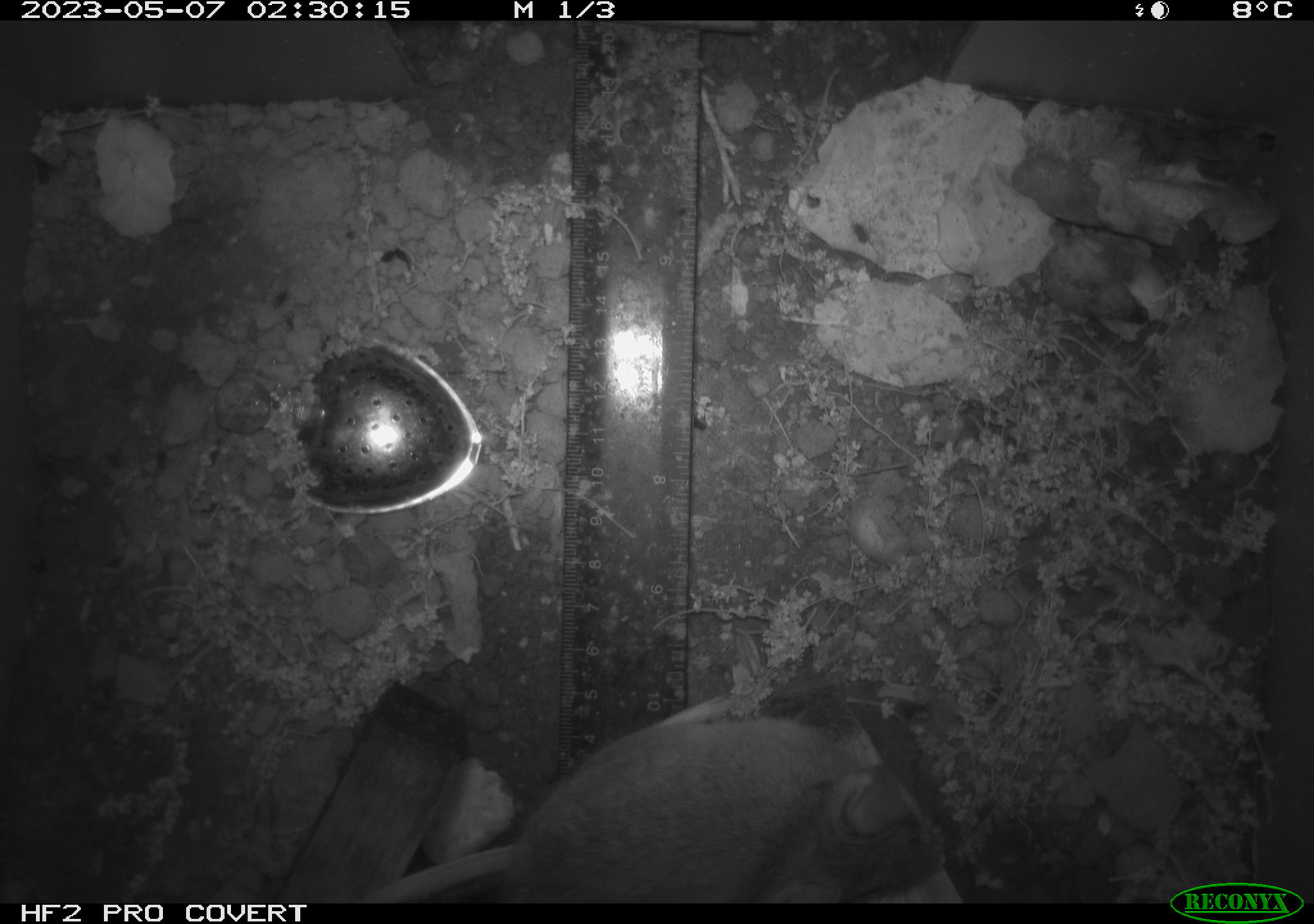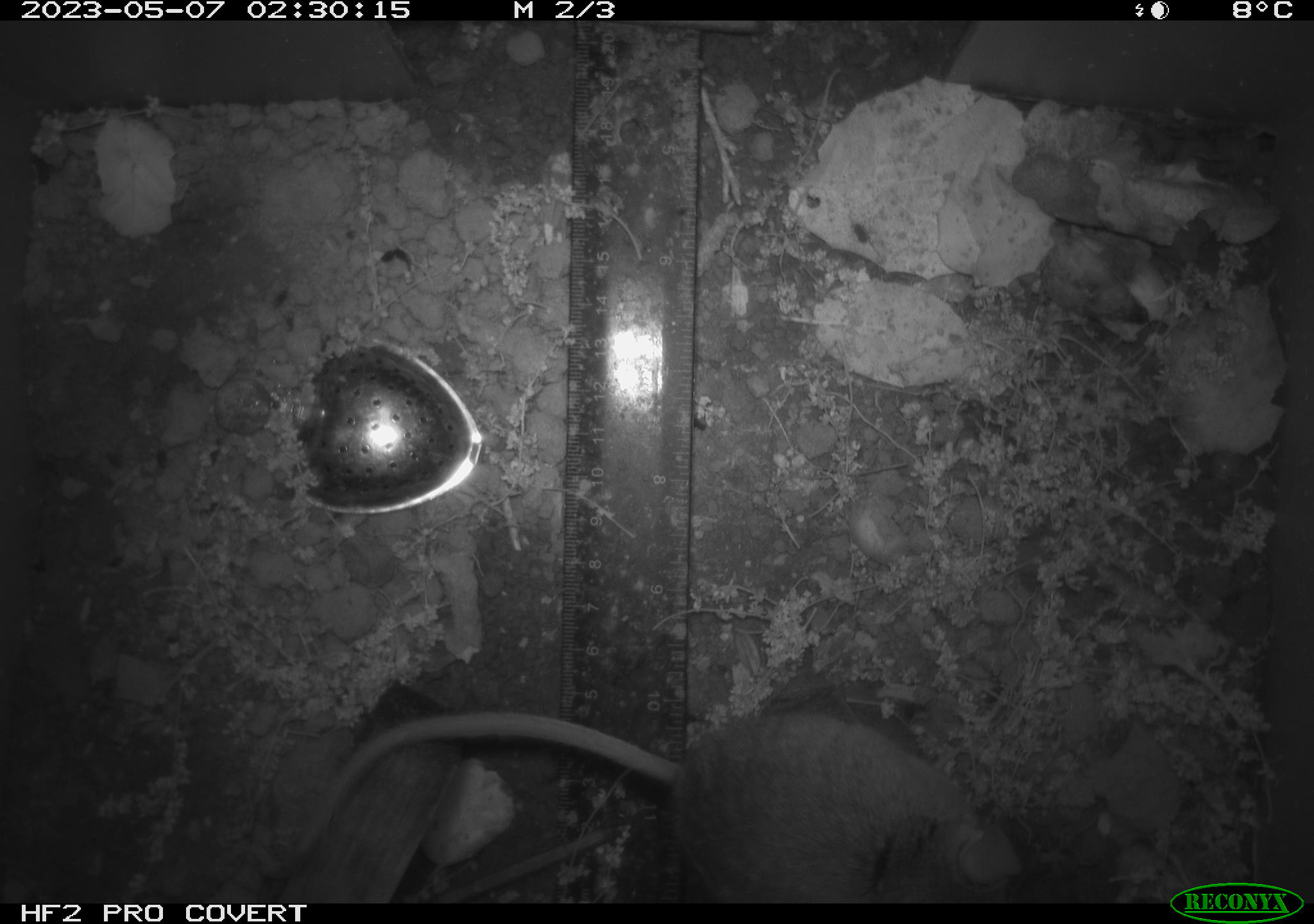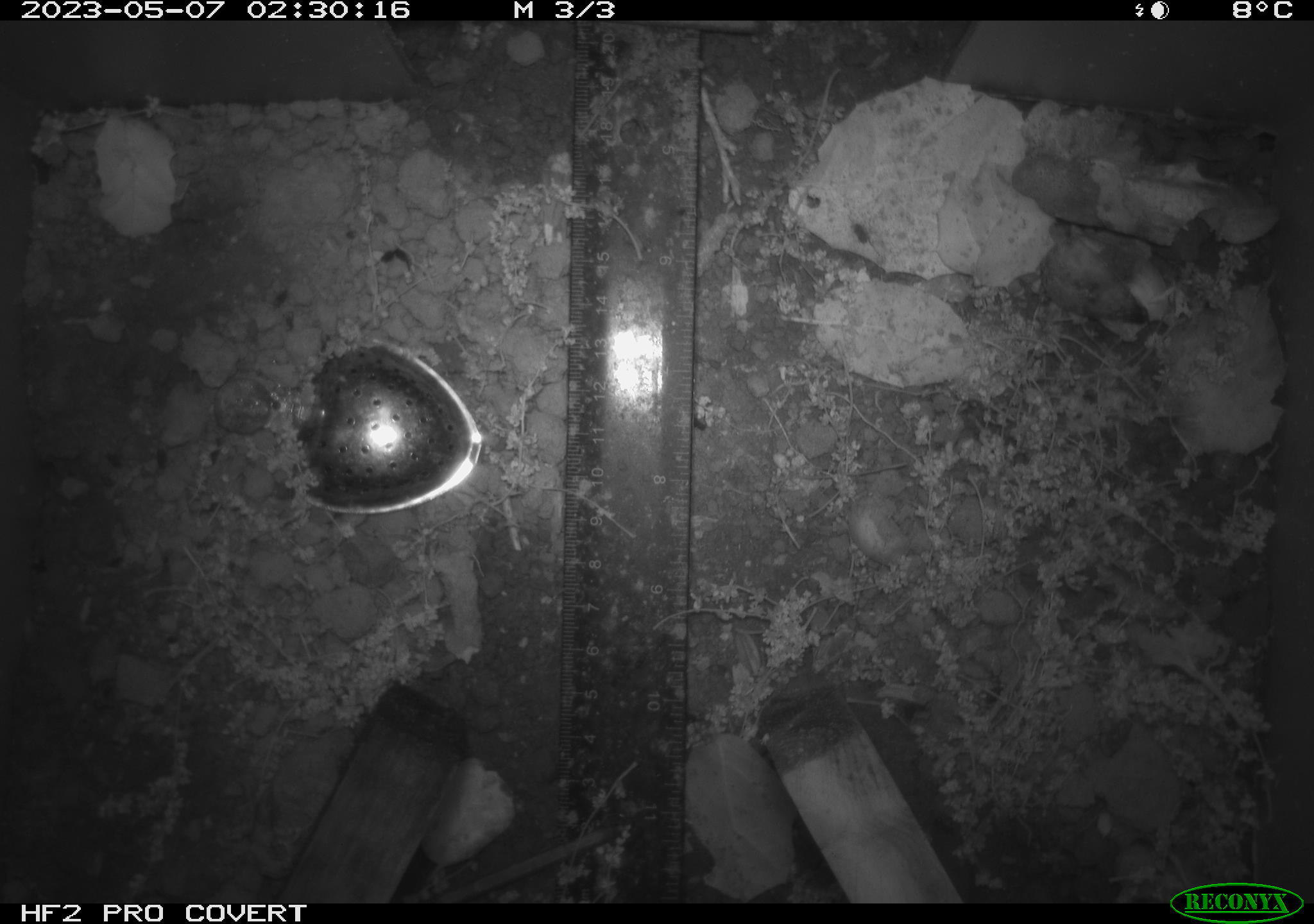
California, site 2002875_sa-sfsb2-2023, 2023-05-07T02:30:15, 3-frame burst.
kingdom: Animalia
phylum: Chordata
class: Mammalia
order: Rodentia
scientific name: Rodentia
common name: mouse species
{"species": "mouse species (Rodentia)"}